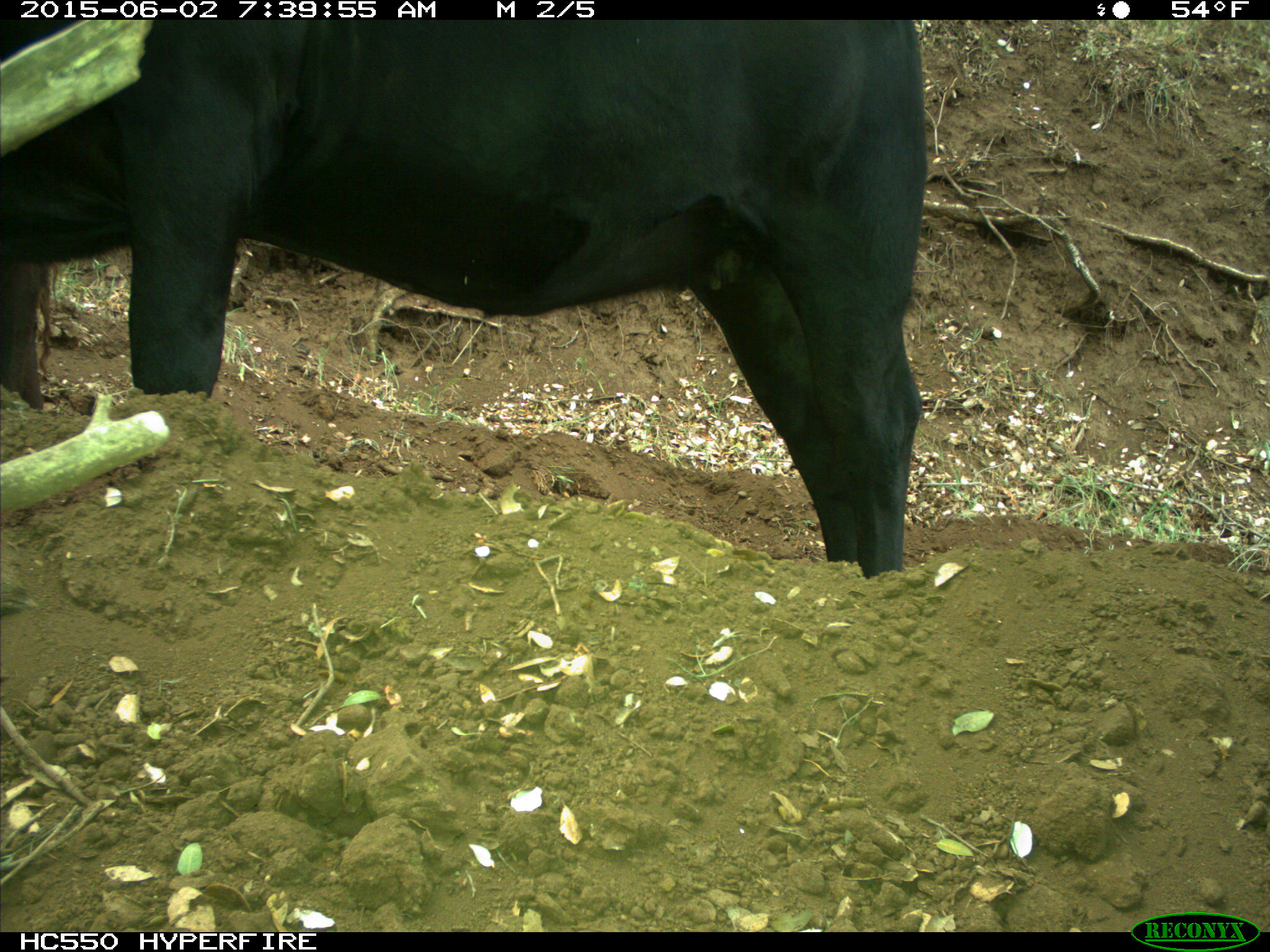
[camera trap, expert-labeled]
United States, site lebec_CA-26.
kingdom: Animalia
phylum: Chordata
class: Mammalia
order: Artiodactyla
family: Bovidae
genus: Bos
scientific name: Bos taurus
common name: domestic cow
Bos taurus (domestic cow).